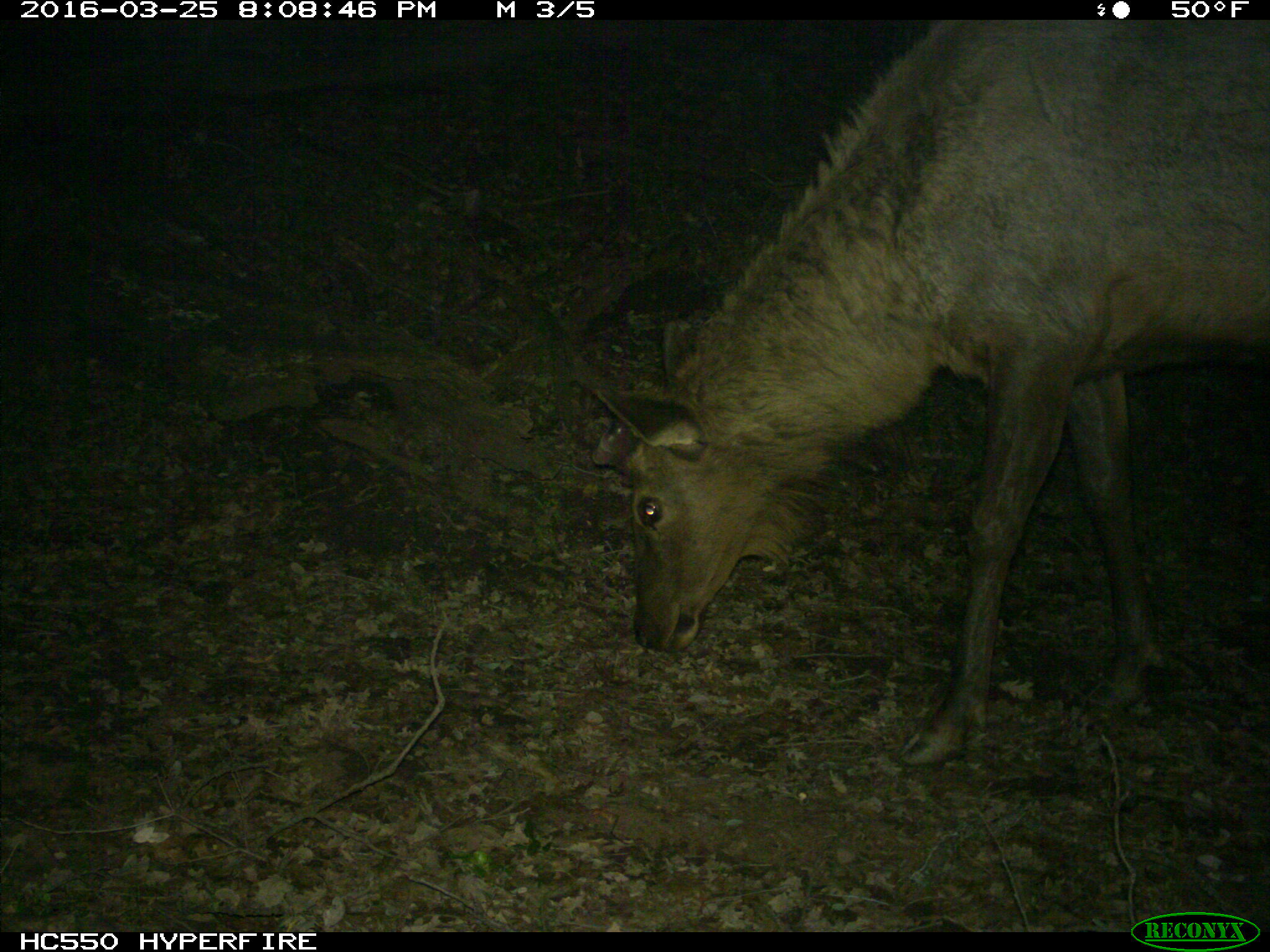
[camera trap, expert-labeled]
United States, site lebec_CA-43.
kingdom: Animalia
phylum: Chordata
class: Mammalia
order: Artiodactyla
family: Cervidae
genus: Cervus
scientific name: Cervus canadensis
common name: elk